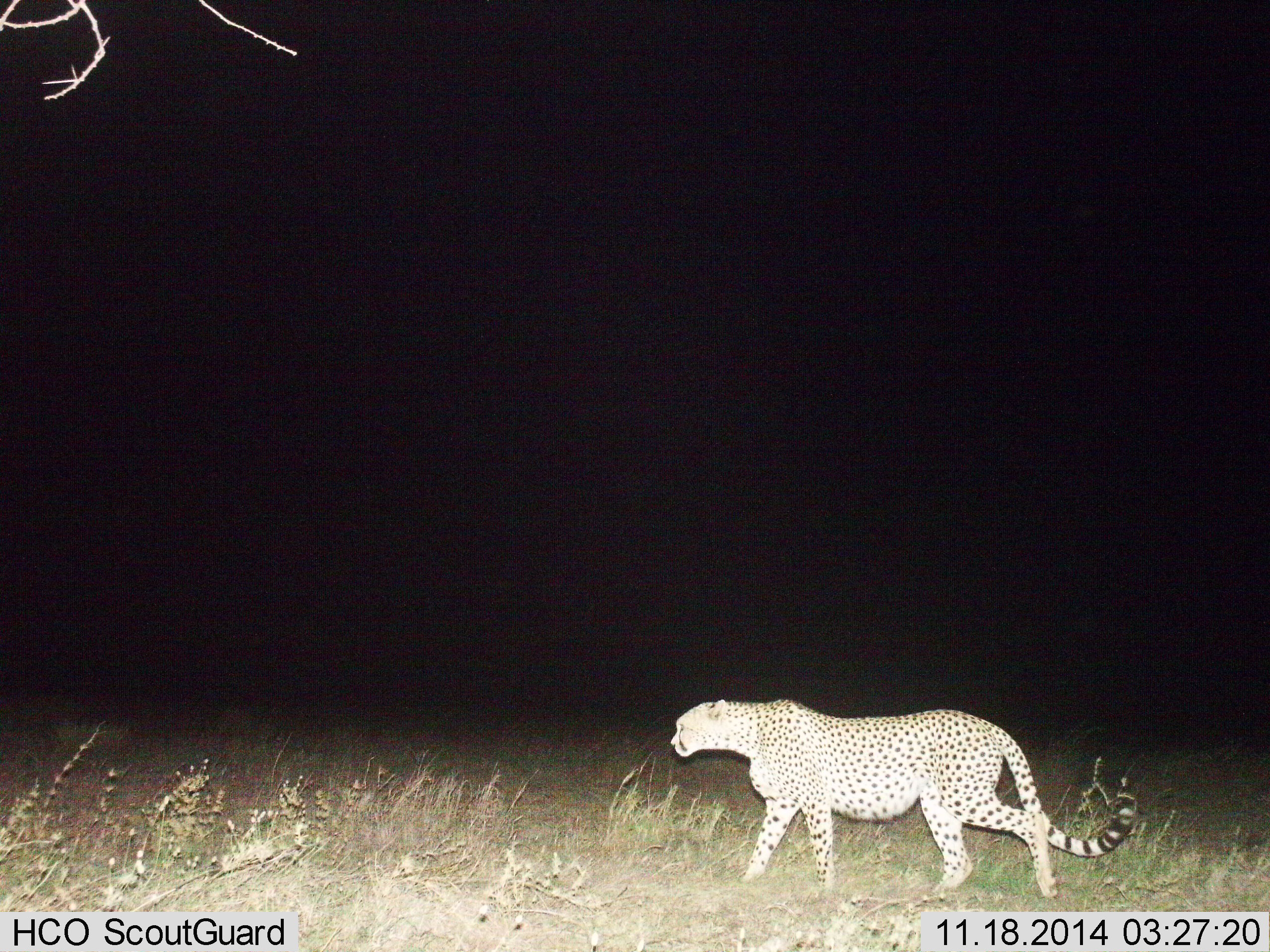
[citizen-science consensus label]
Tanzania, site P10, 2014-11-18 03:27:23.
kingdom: Animalia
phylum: Chordata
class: Mammalia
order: Carnivora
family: Felidae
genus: Acinonyx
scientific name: Acinonyx jubatus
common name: cheetah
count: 1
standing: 0%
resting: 0%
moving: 100%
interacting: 0%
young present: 0%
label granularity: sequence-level